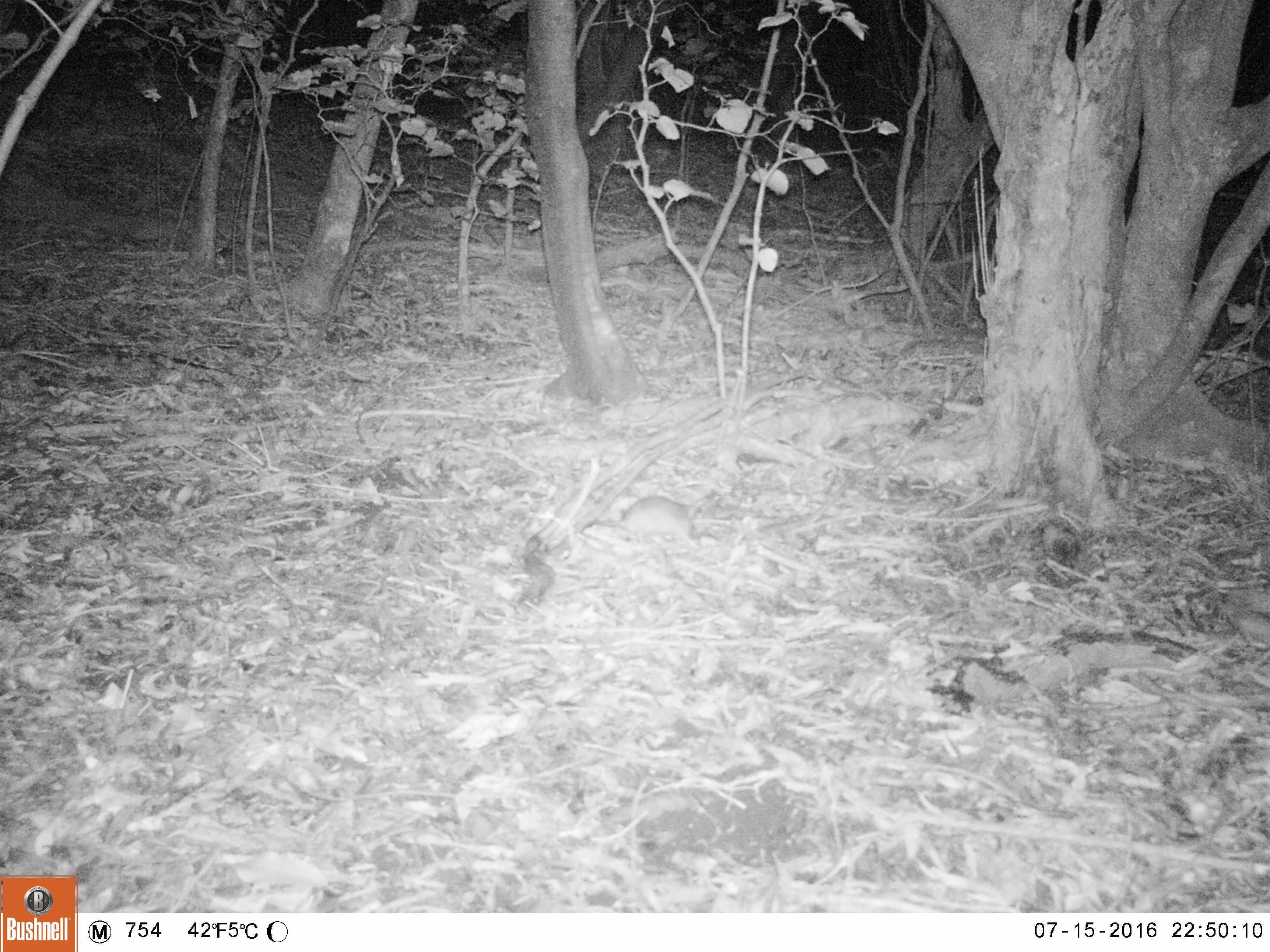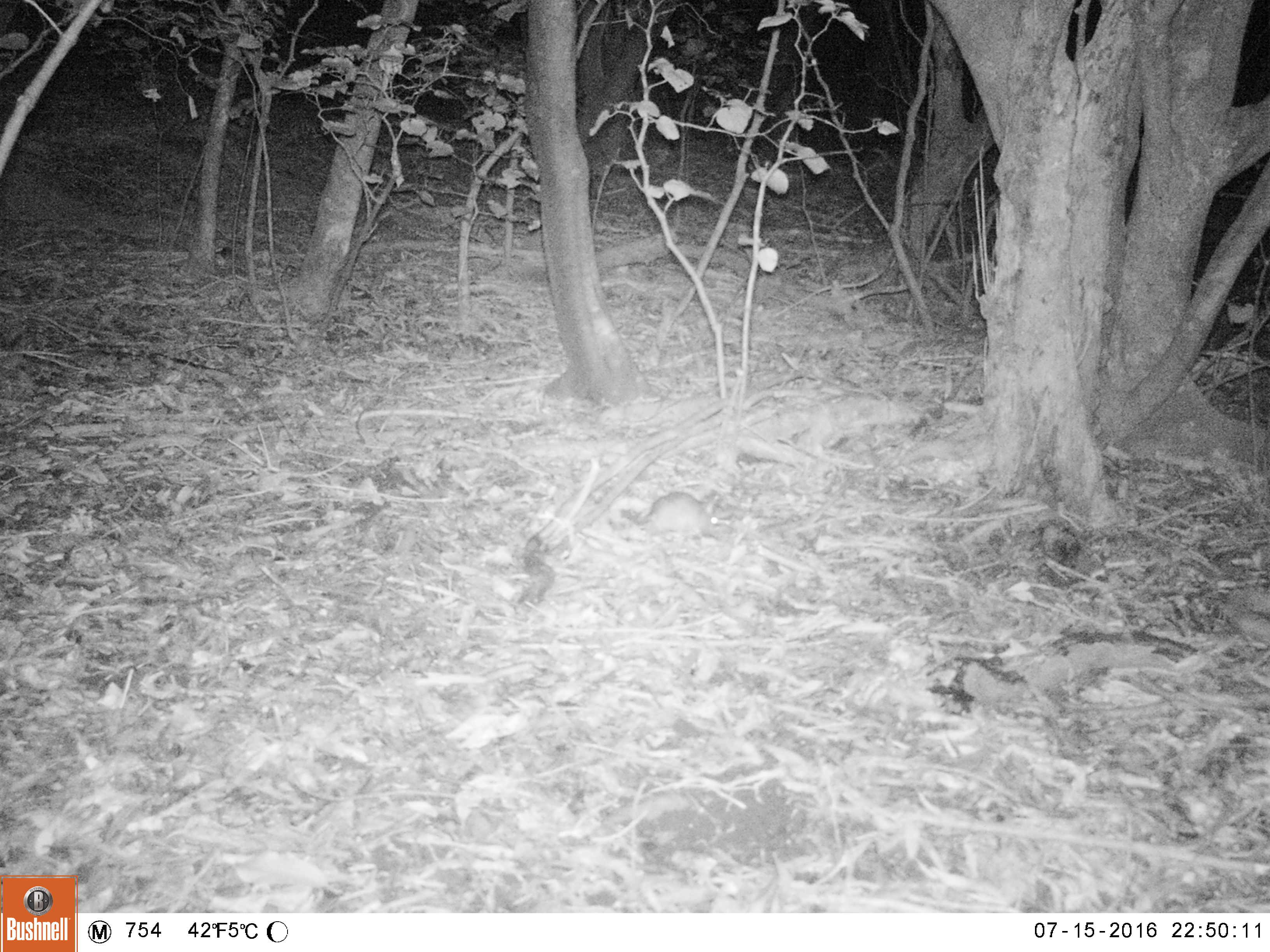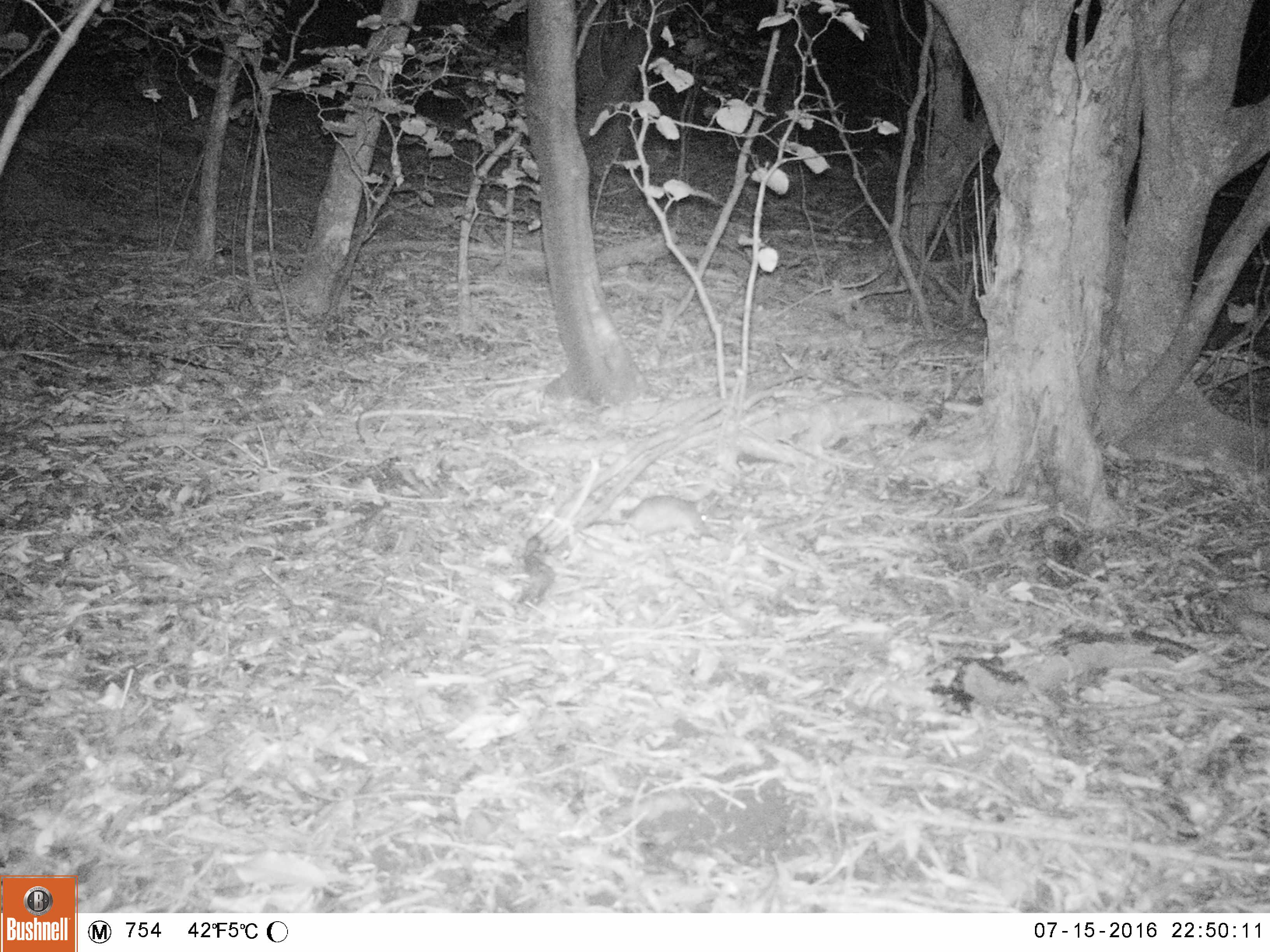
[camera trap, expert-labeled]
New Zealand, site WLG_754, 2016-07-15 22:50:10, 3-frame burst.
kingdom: Animalia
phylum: Chordata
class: Mammalia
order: Rodentia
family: Muridae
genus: Mus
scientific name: Mus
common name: mouse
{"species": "mouse (Mus)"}